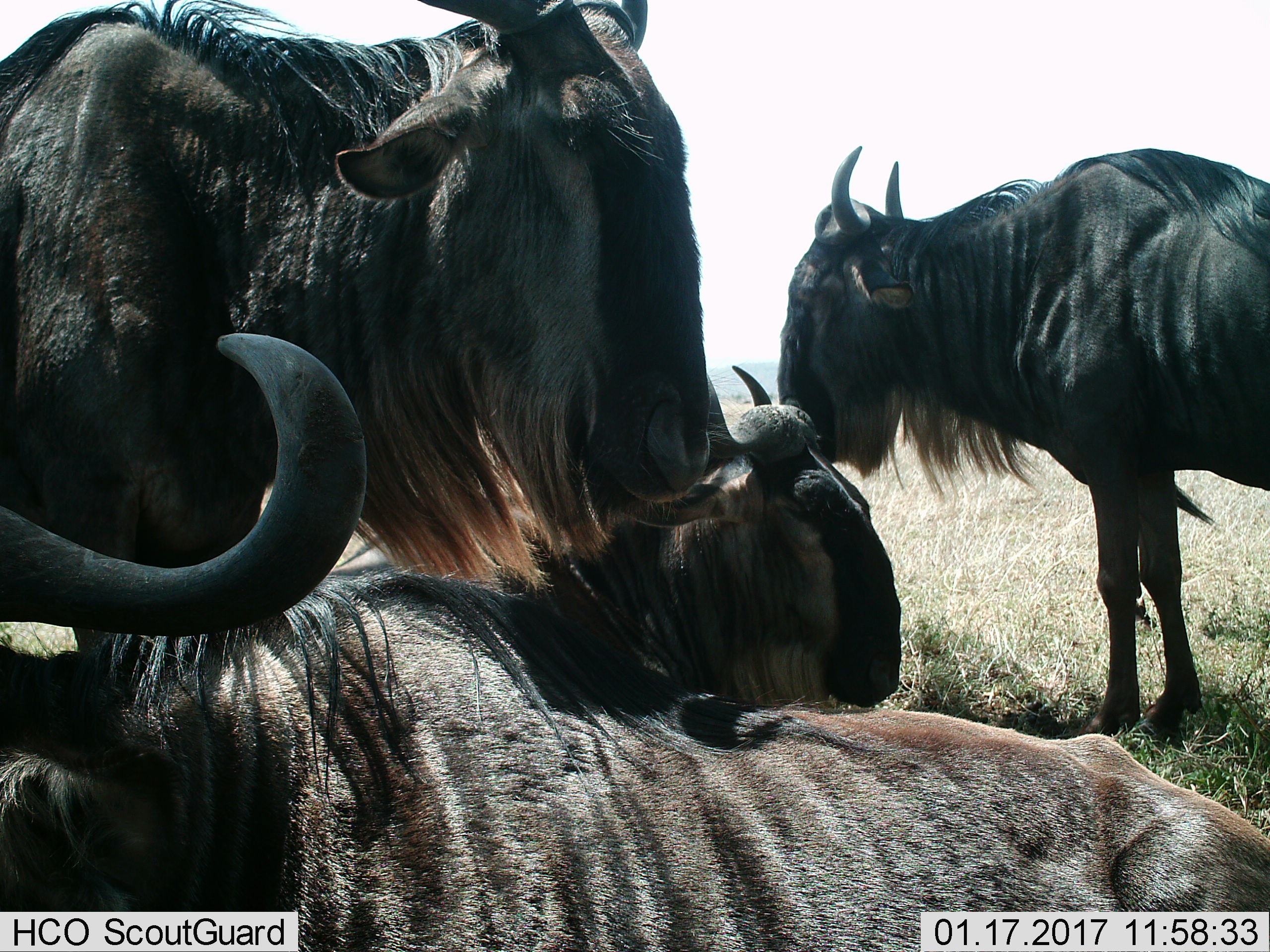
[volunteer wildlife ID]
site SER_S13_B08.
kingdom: Animalia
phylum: Chordata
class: Mammalia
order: Artiodactyla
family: Bovidae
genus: Connochaetes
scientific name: Connochaetes taurinus taurinus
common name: blue wildebeest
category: wildebeestblue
Wildebeestblue (blue wildebeest) (Connochaetes taurinus taurinus), count 4. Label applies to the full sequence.